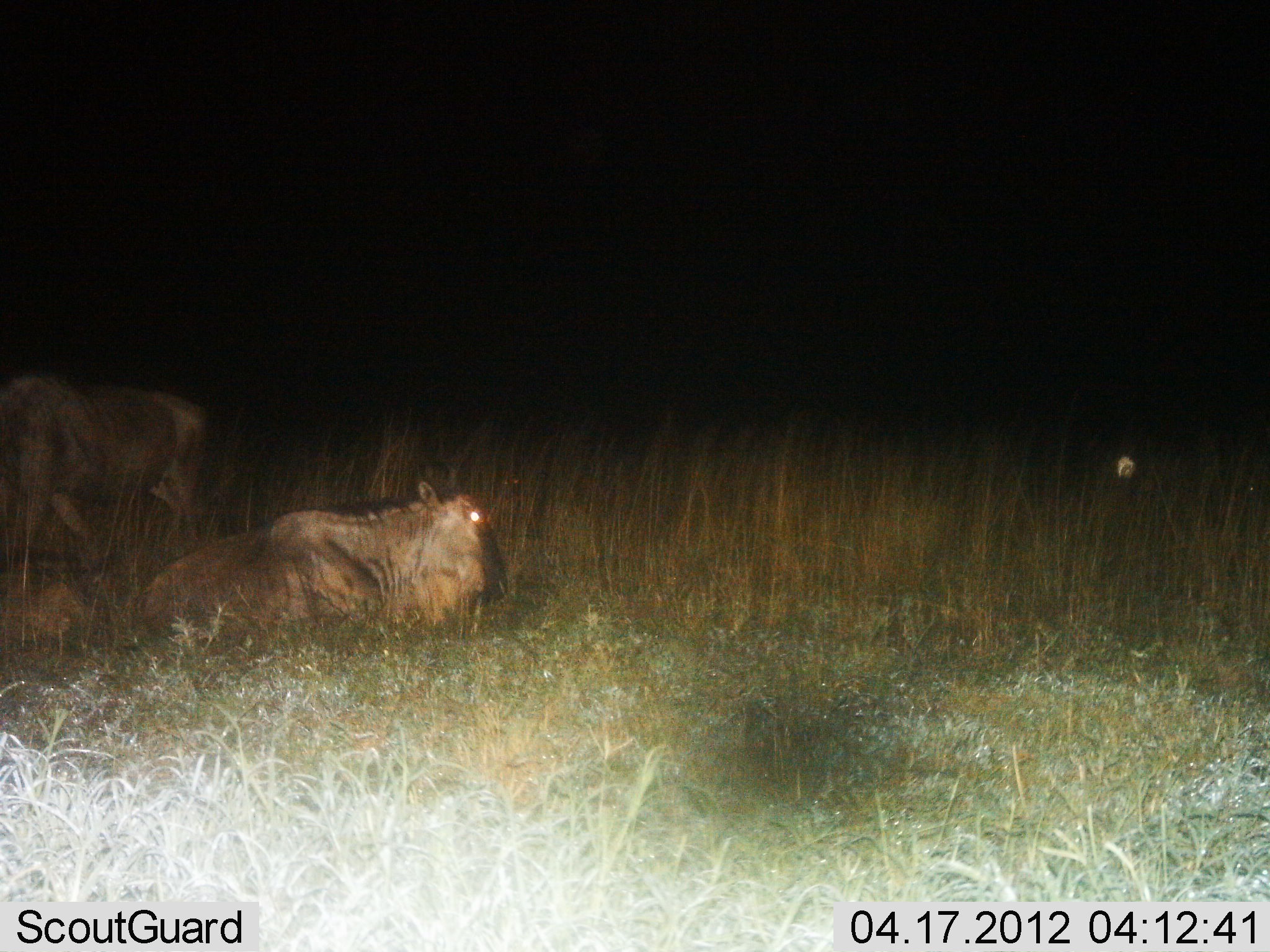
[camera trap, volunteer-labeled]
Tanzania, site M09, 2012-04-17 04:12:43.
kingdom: Animalia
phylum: Chordata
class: Mammalia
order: Artiodactyla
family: Bovidae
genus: Connochaetes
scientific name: Connochaetes taurinus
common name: blue wildebeest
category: wildebeest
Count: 2.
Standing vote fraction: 67%.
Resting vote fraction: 95%.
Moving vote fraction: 5%.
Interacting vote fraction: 0%.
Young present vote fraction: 5%.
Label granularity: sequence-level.